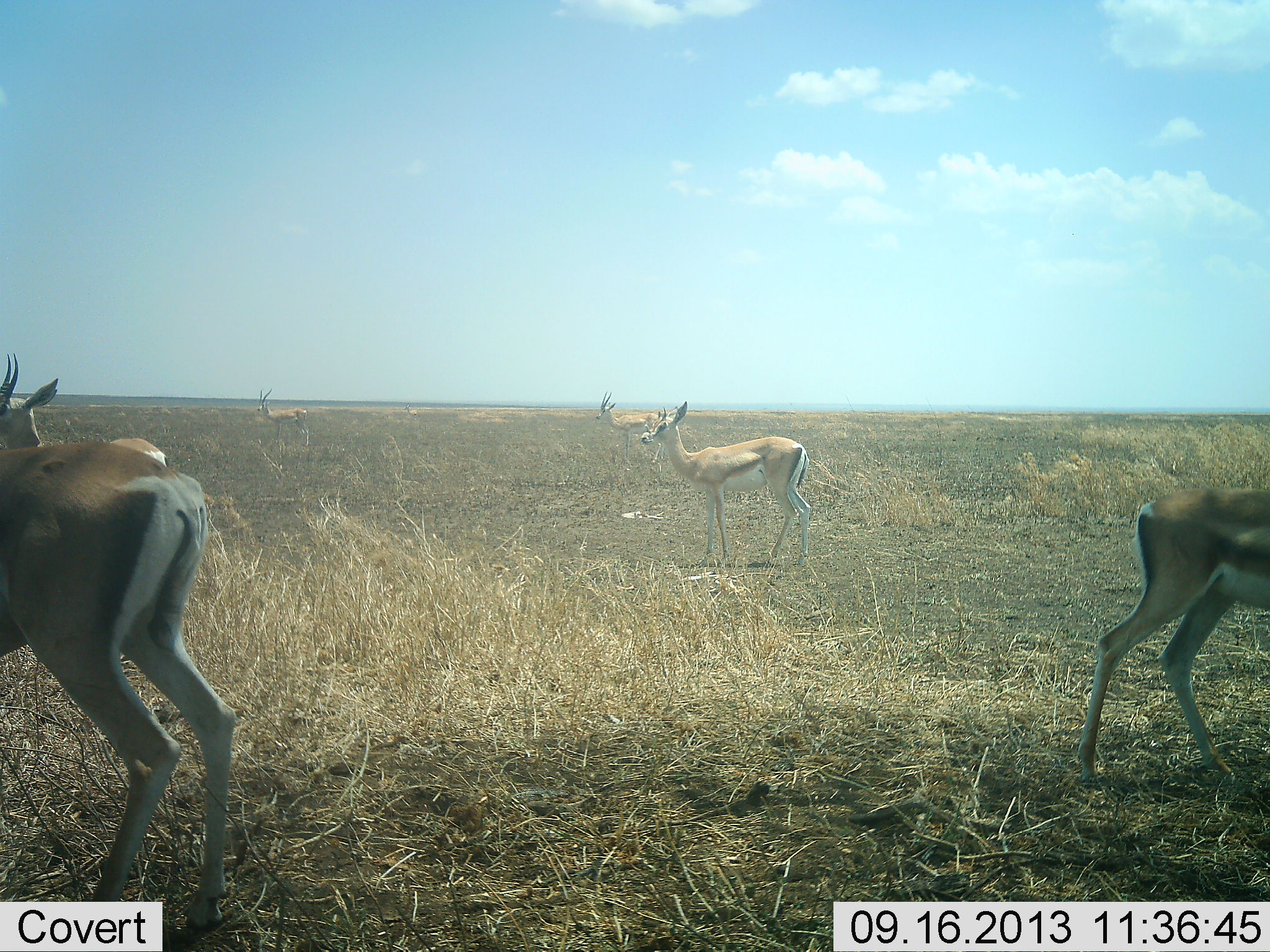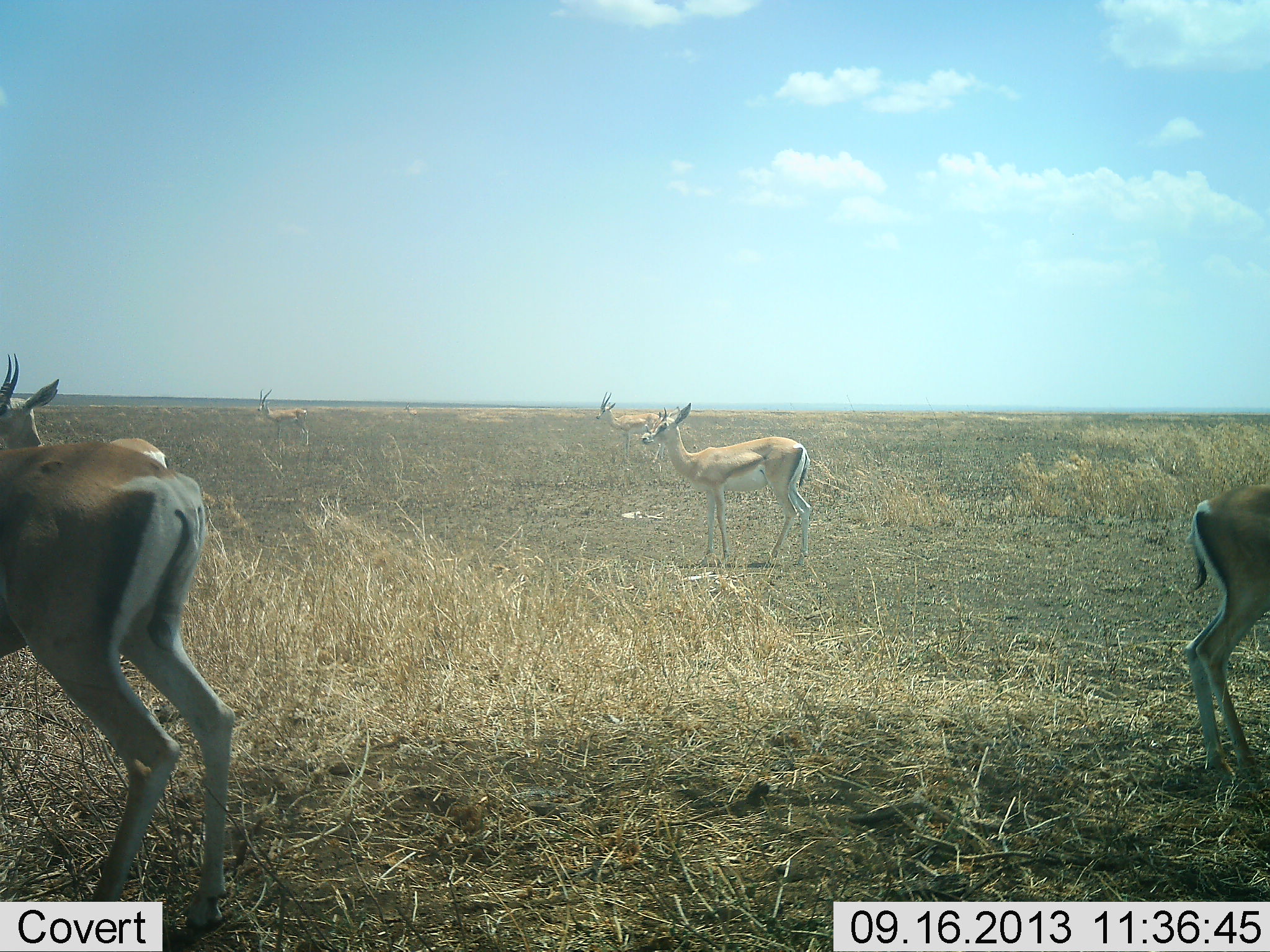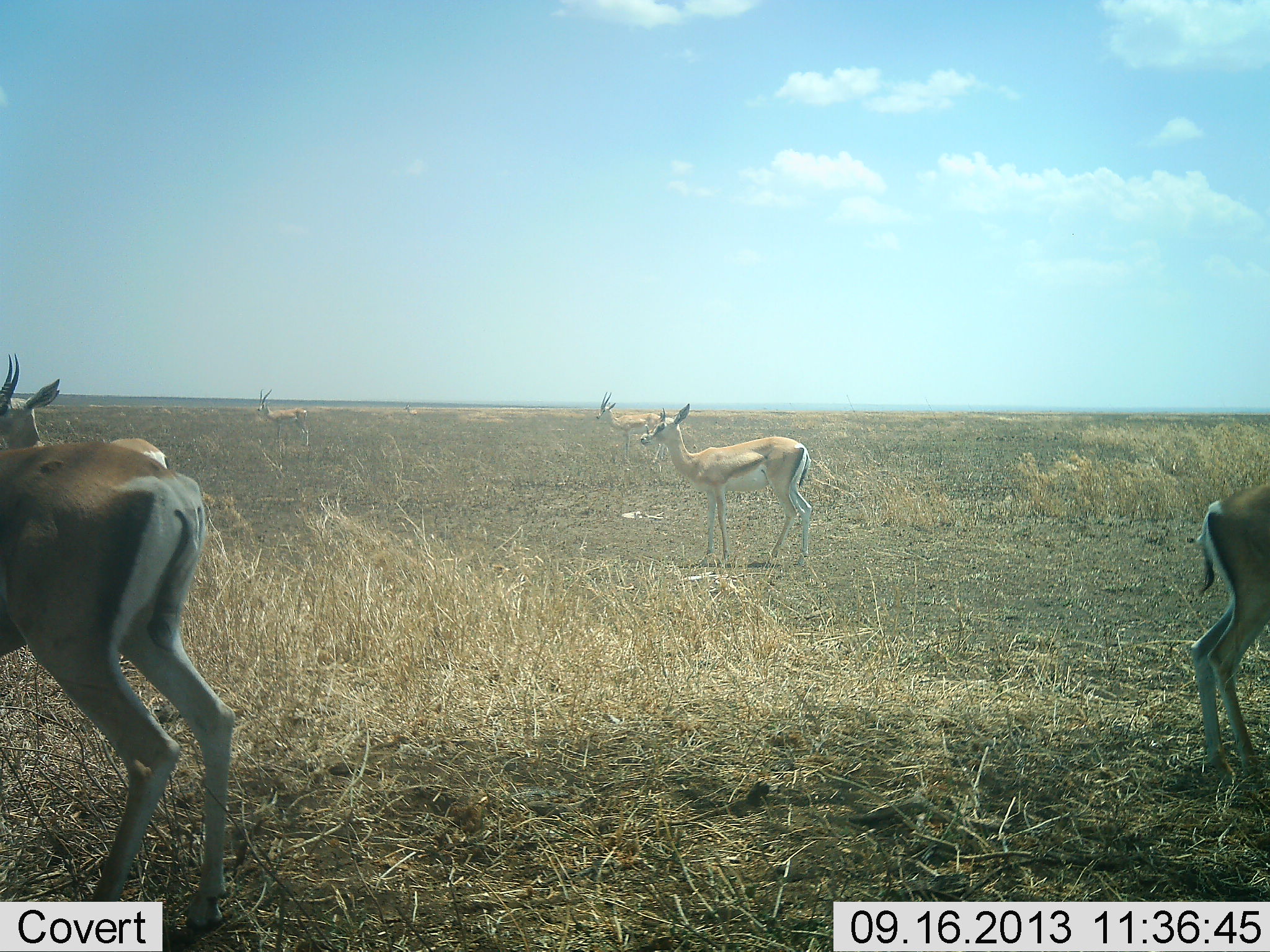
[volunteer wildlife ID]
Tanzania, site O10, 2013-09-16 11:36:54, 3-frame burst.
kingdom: Animalia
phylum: Chordata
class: Mammalia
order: Artiodactyla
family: Bovidae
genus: Nanger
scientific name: Nanger granti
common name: grant's gazelle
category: gazellegrants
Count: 6.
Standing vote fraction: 96%.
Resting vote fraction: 0%.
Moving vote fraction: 25%.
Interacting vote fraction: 4%.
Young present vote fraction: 4%.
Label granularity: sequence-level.